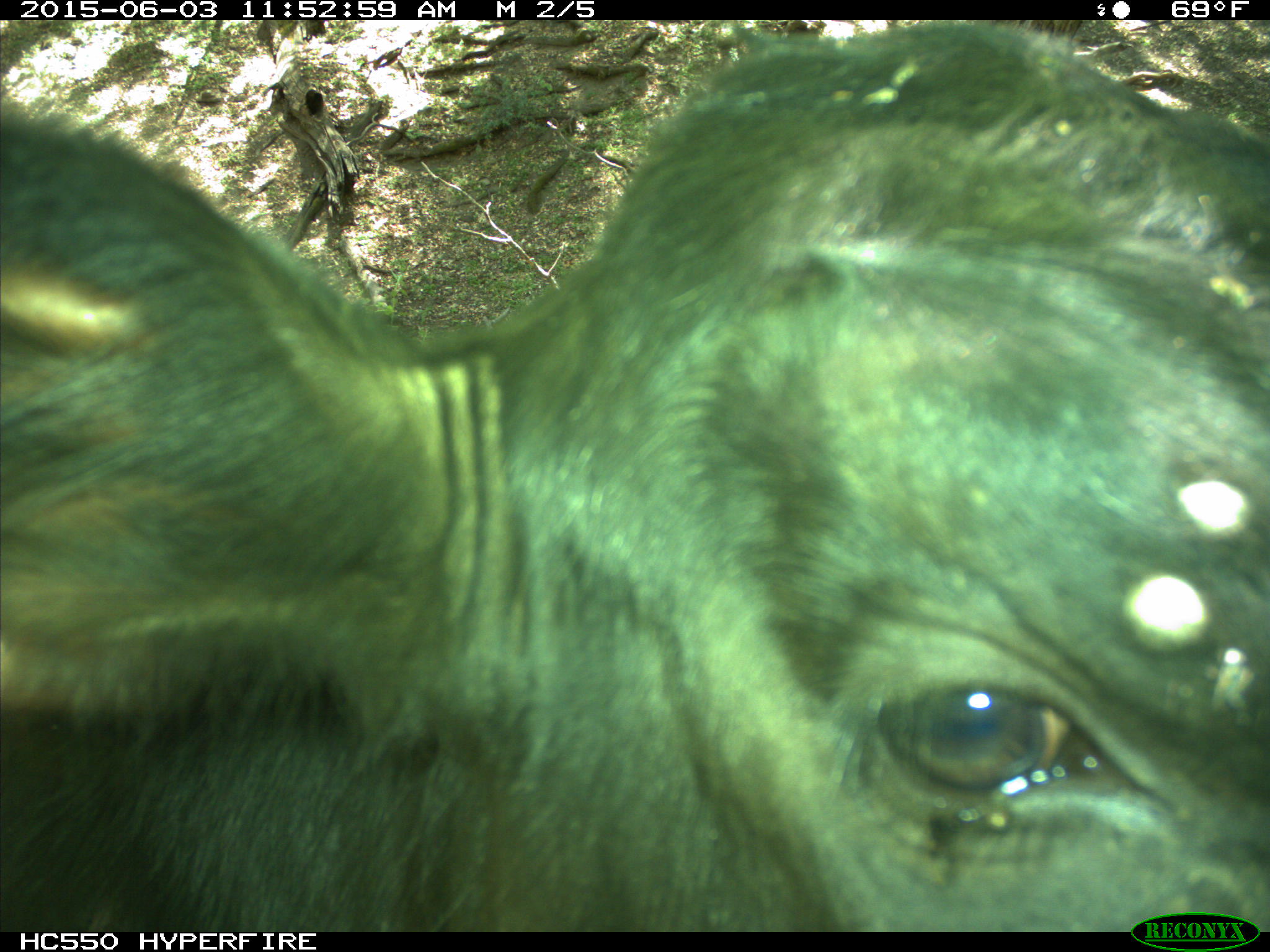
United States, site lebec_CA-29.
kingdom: Animalia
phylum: Chordata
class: Mammalia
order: Artiodactyla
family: Bovidae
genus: Bos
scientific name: Bos taurus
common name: domestic cow